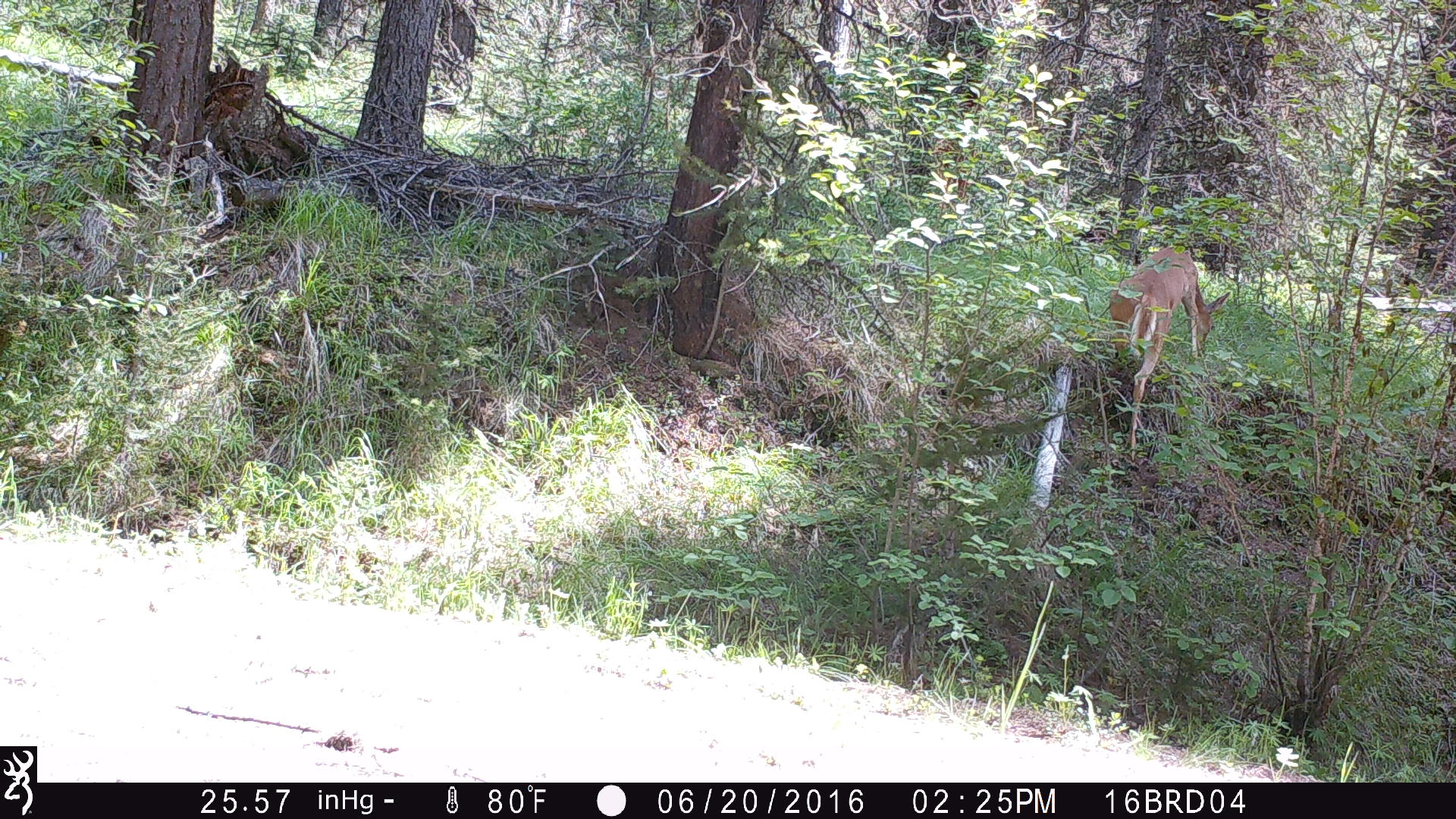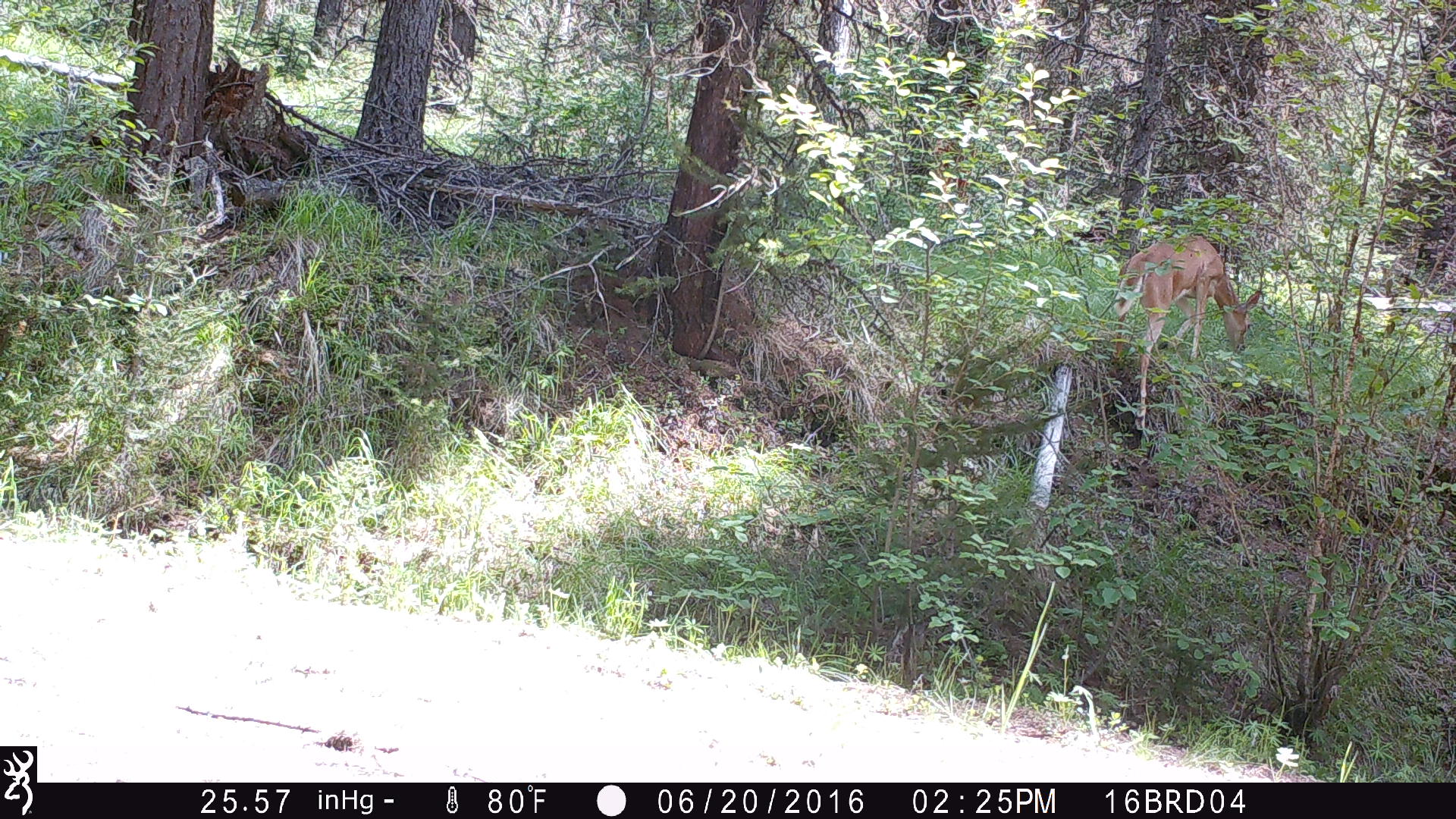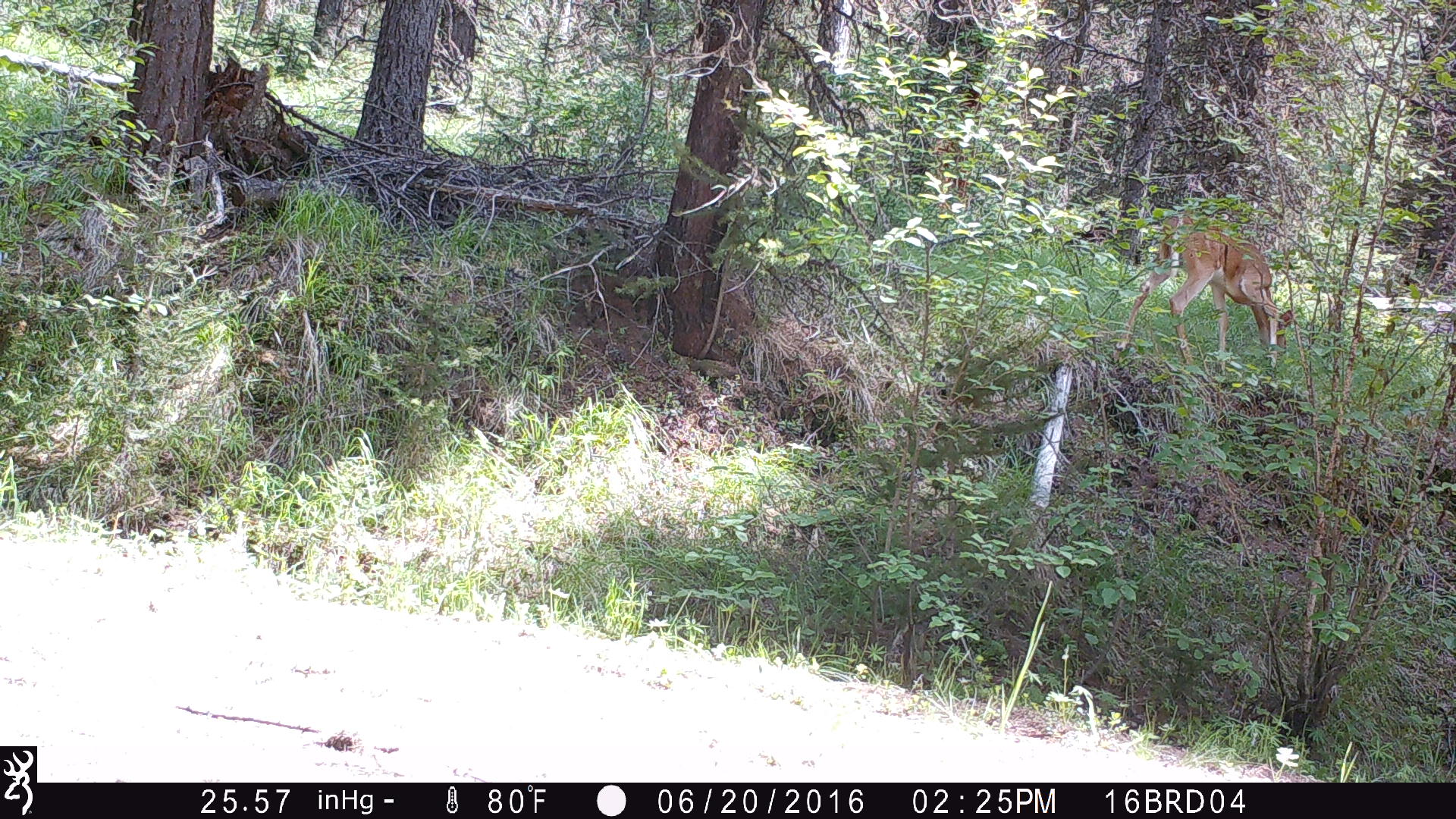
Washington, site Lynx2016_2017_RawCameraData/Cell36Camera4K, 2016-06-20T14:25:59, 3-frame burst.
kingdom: Animalia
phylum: Chordata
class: Mammalia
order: Artiodactyla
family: Cervidae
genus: Odocoileus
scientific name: Odocoileus virginianus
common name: white-tailed deer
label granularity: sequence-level